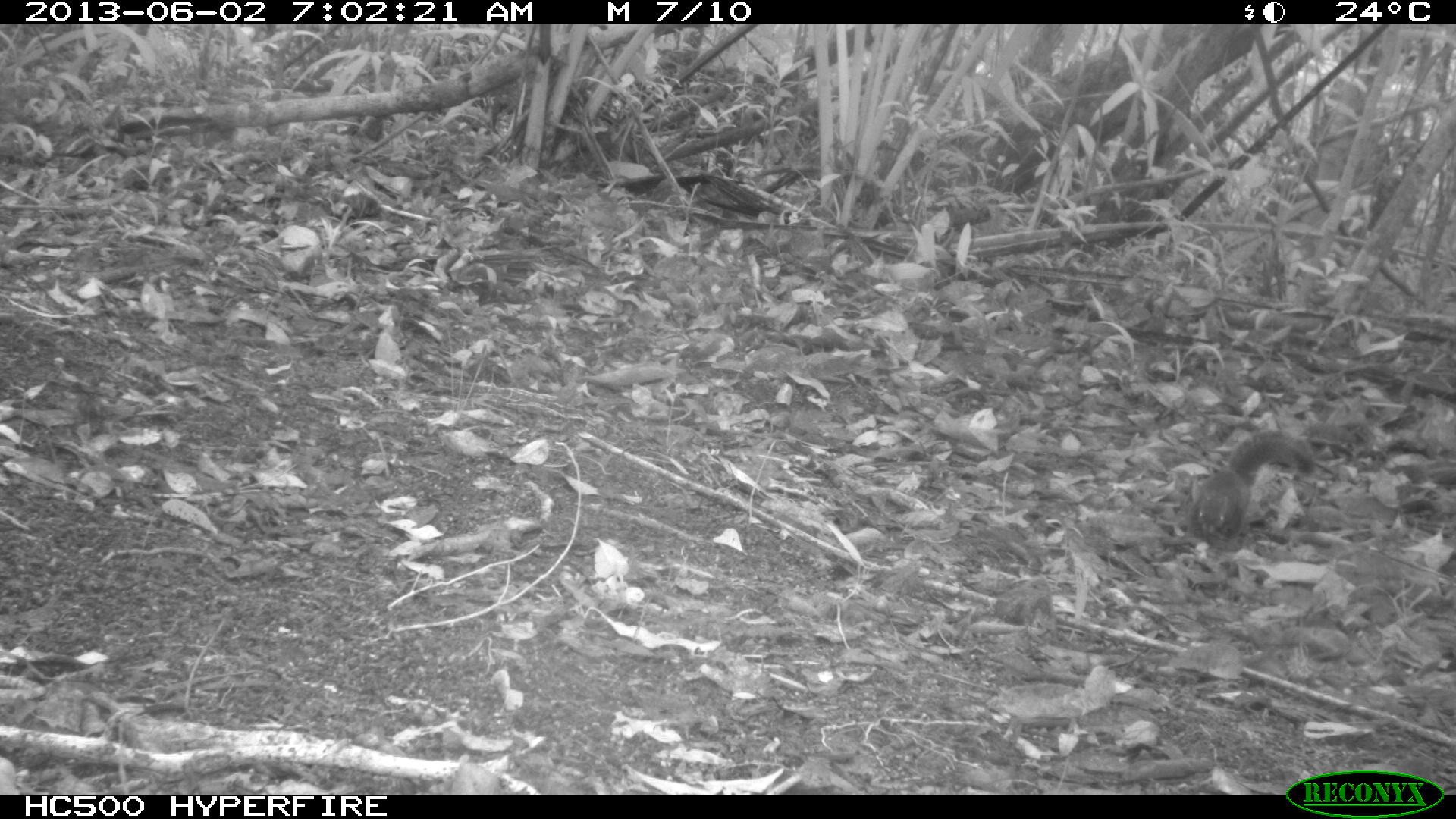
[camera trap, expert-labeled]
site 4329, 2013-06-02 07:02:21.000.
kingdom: Animalia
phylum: Chordata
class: Mammalia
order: Rodentia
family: Sciuridae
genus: Sciurus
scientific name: Sciurus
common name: squirrel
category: sciurus sp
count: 1